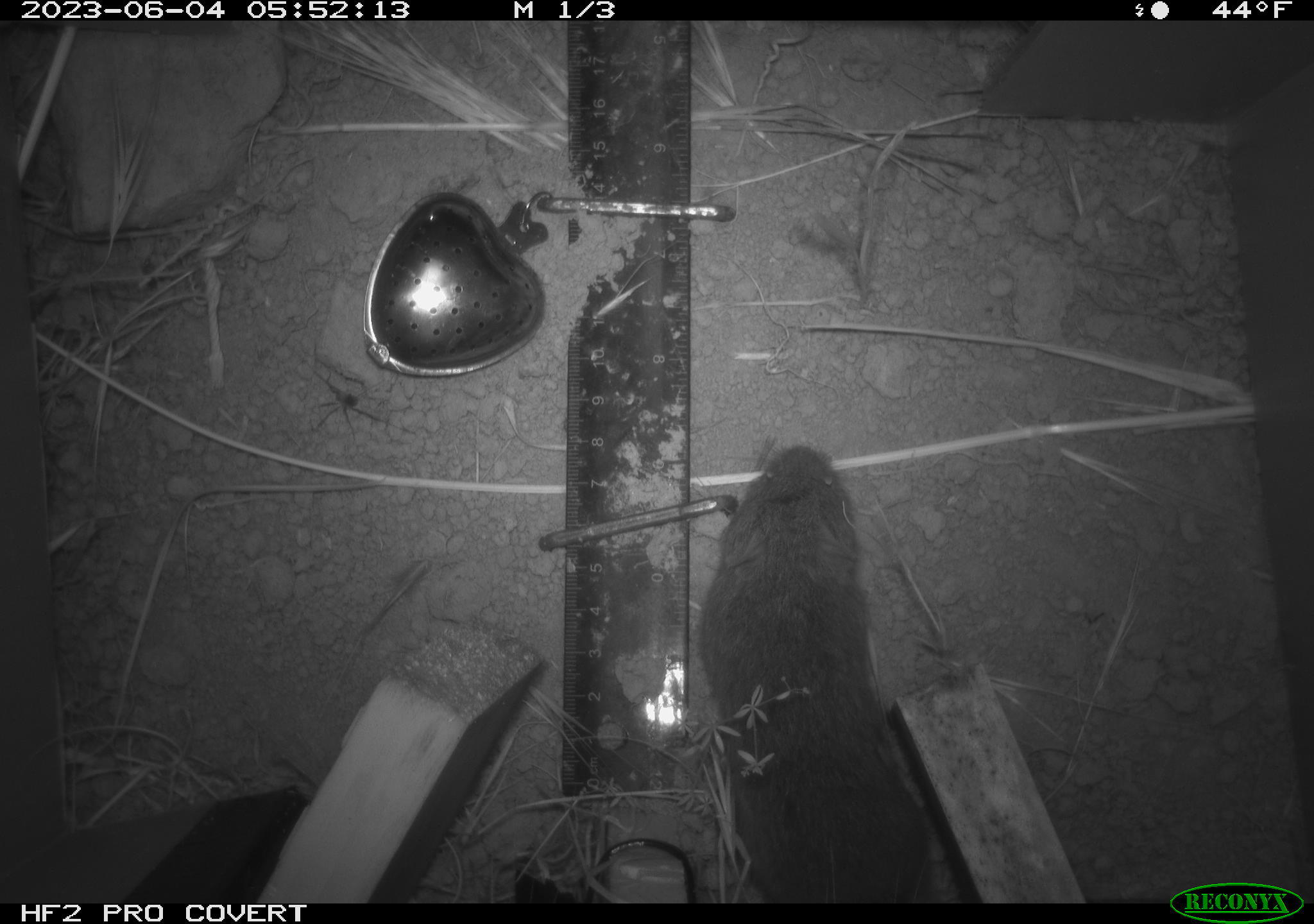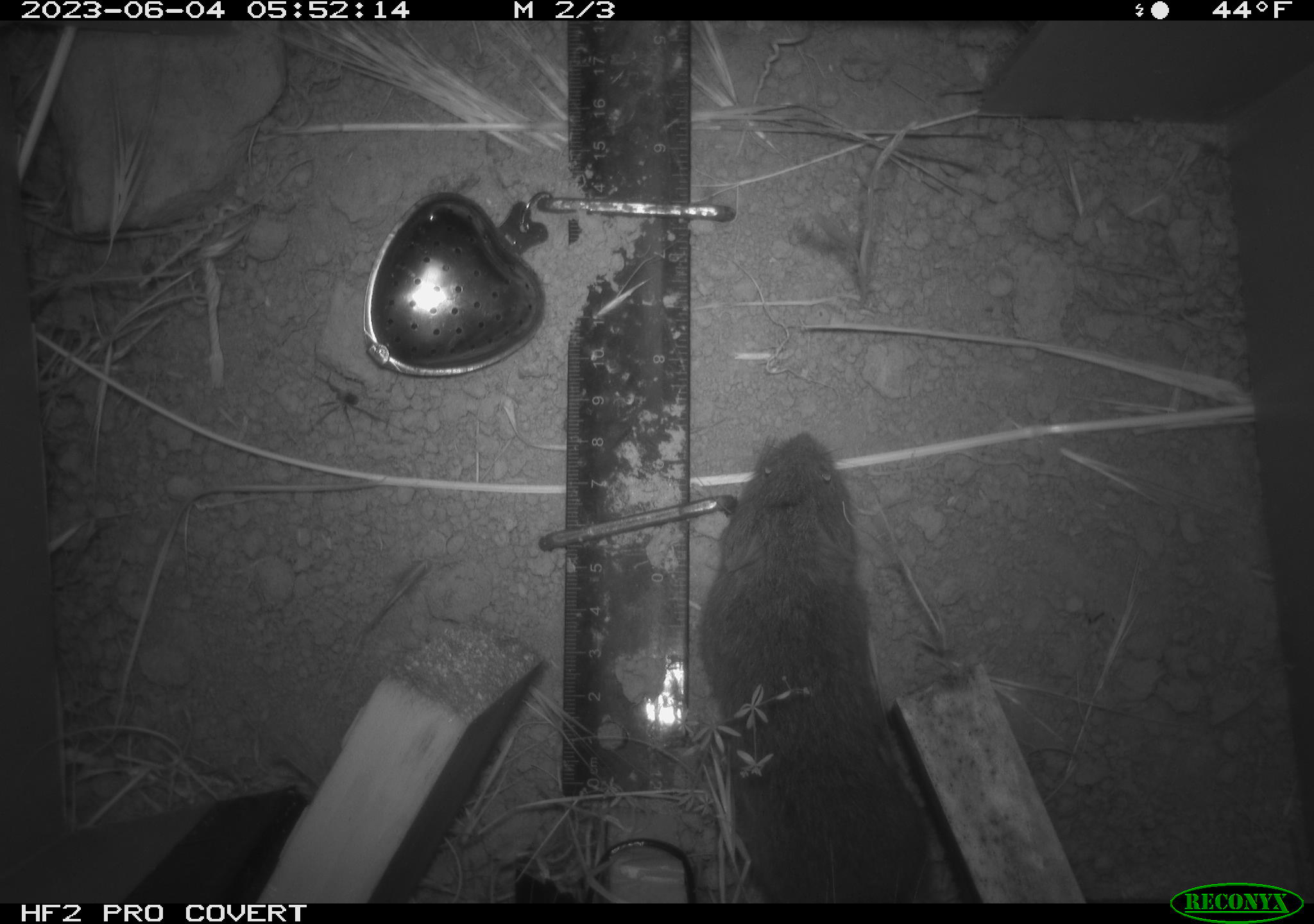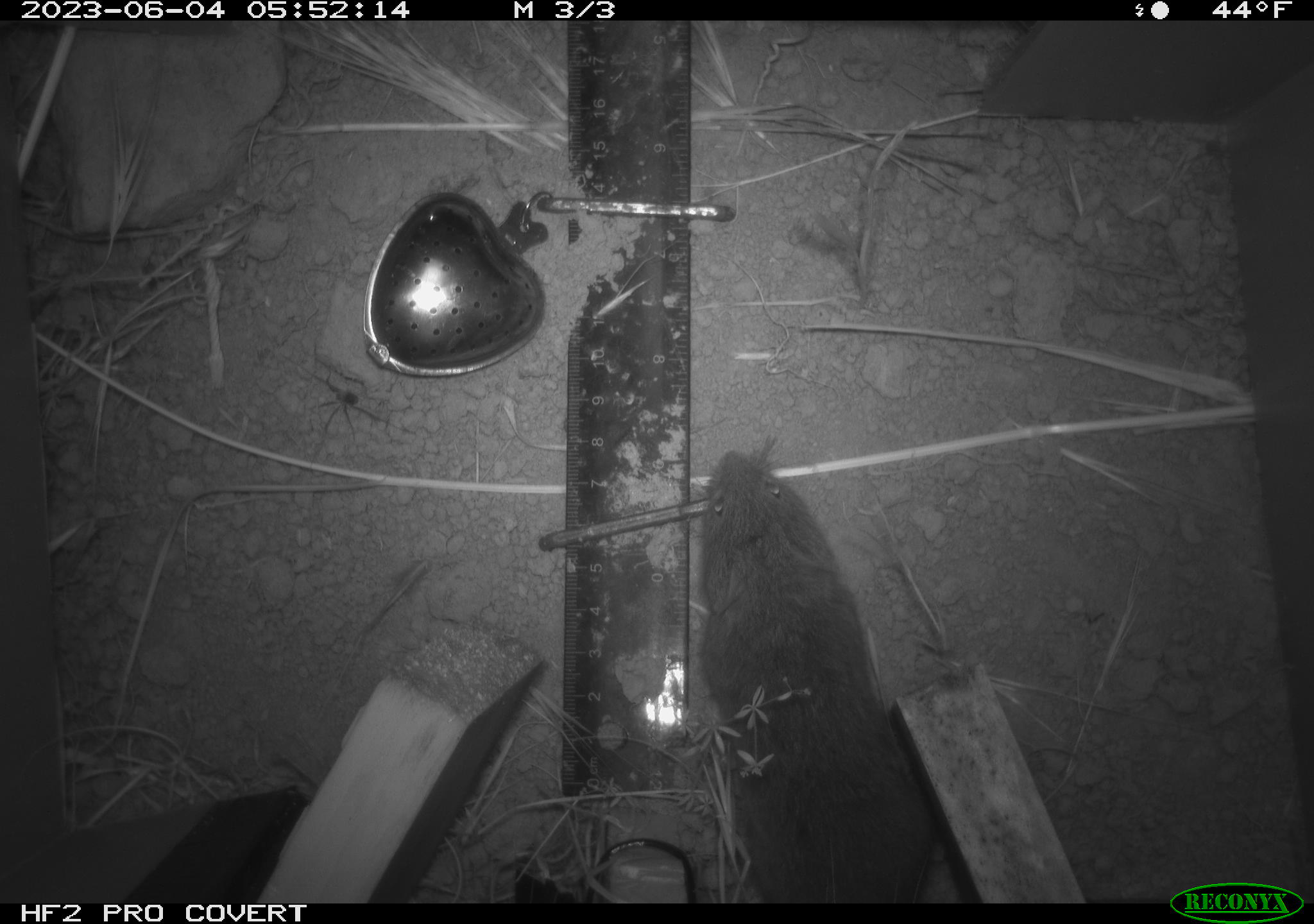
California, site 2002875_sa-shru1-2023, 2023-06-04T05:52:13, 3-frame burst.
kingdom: Animalia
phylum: Chordata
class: Mammalia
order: Rodentia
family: Cricetidae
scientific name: Arvicolinae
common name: voles, lemmings, and muskrats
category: arvicolinae subfamily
Arvicolinae subfamily (voles, lemmings, and muskrats) (Arvicolinae).